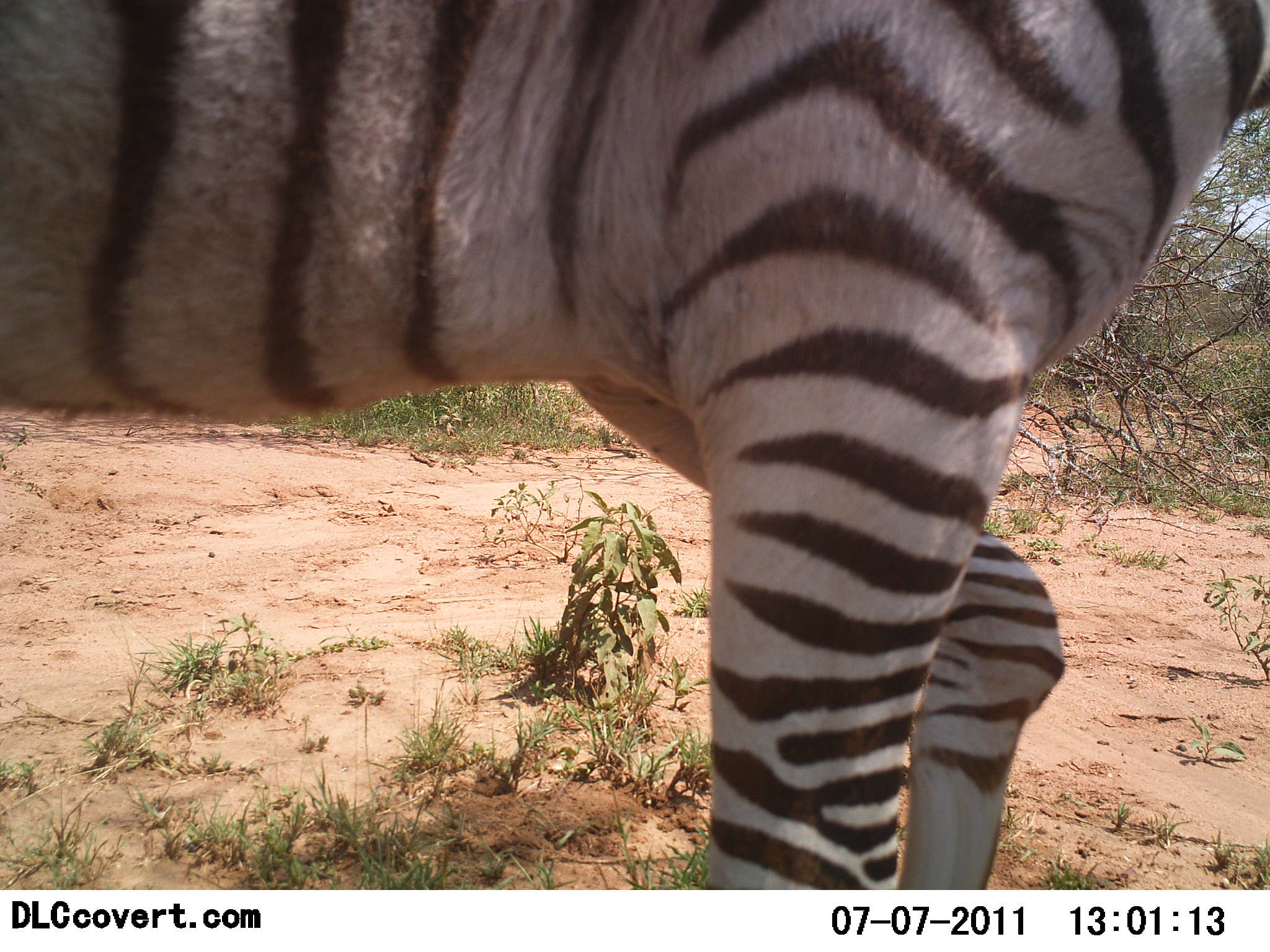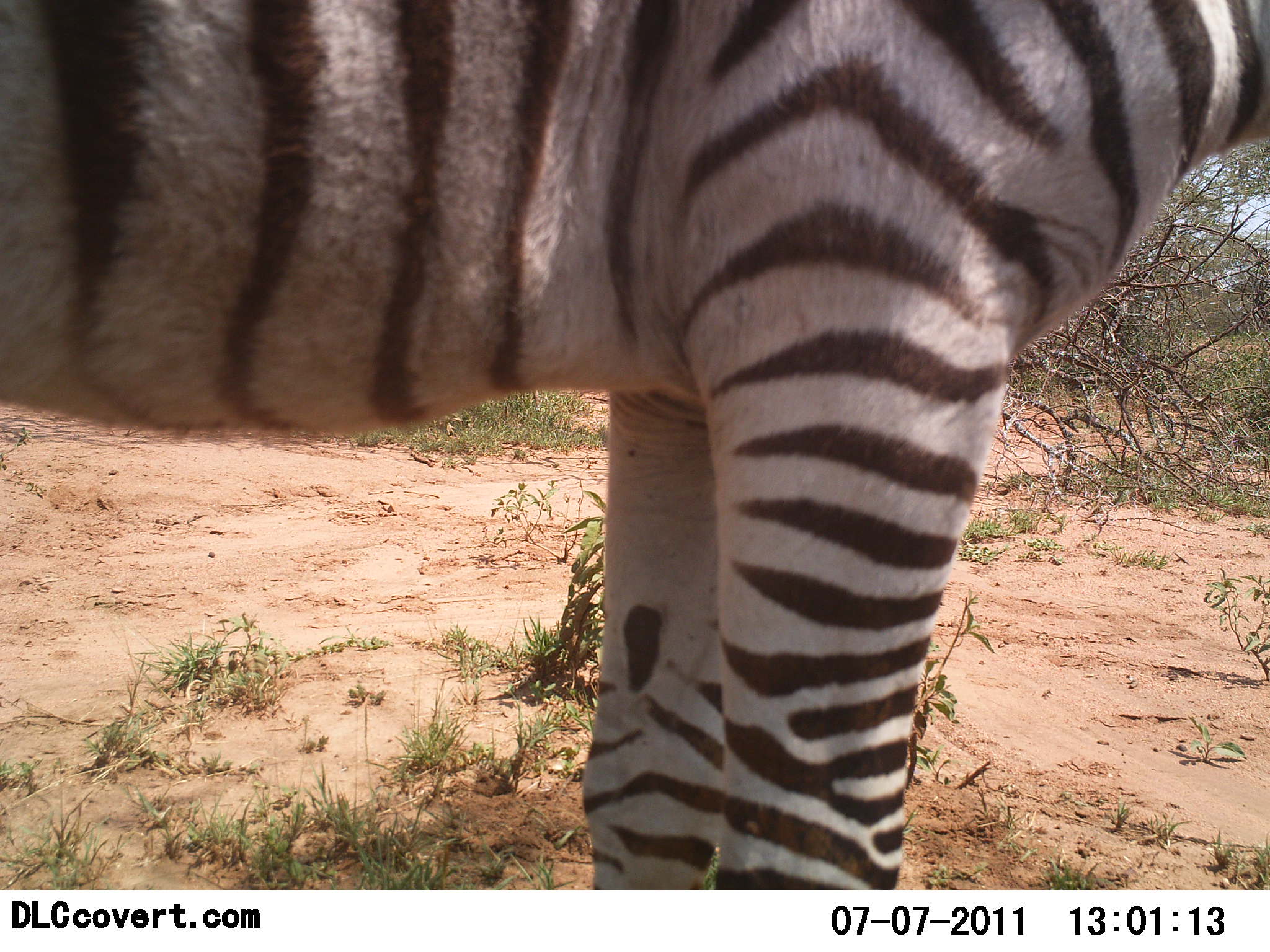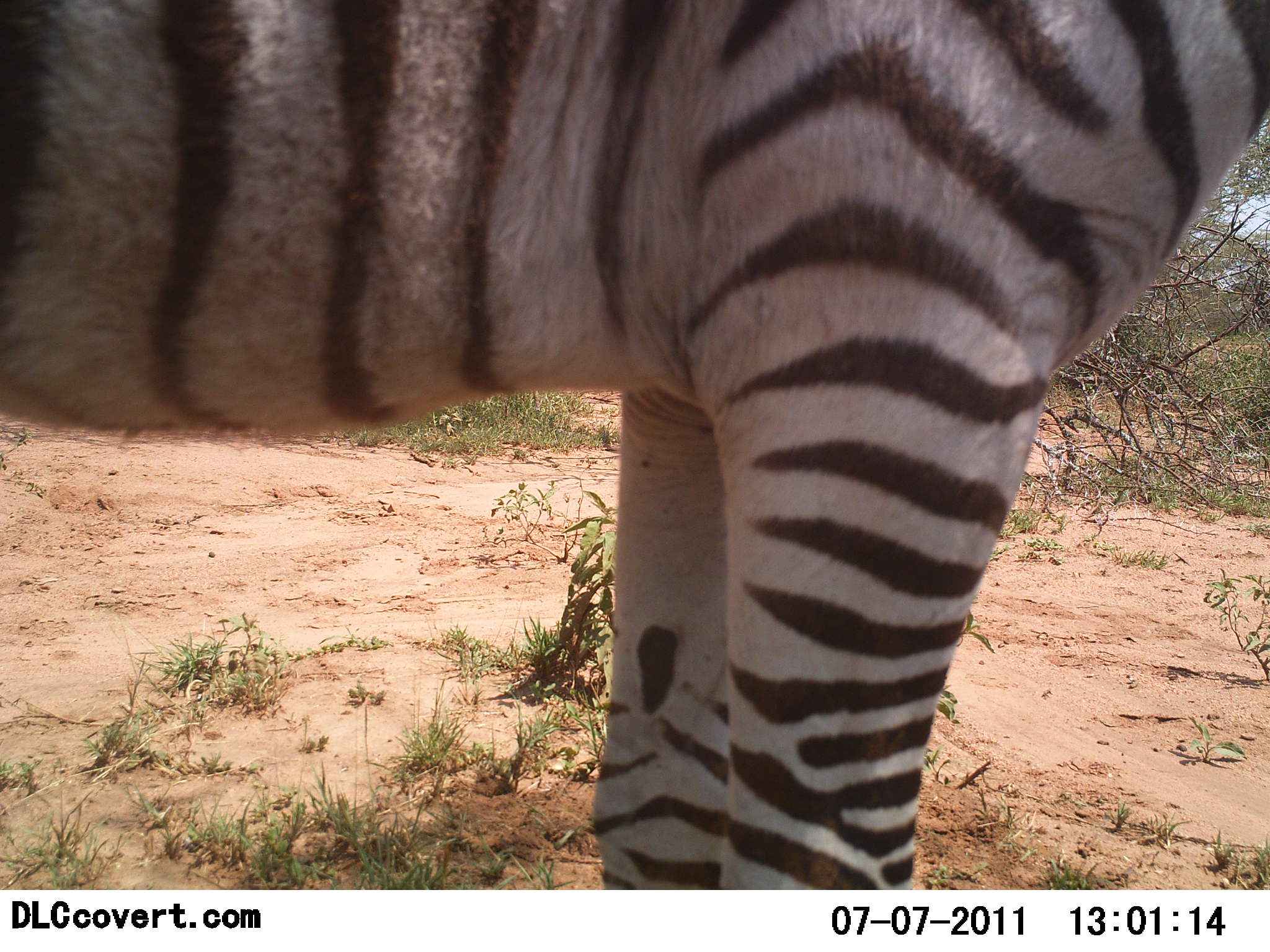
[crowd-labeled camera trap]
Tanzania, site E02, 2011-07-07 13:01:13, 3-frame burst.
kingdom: Animalia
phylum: Chordata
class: Mammalia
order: Perissodactyla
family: Equidae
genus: Equus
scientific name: Equus quagga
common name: plains zebra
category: zebra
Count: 1.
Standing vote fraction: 100%.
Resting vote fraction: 0%.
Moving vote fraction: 8%.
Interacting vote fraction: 0%.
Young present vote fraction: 0%.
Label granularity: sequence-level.